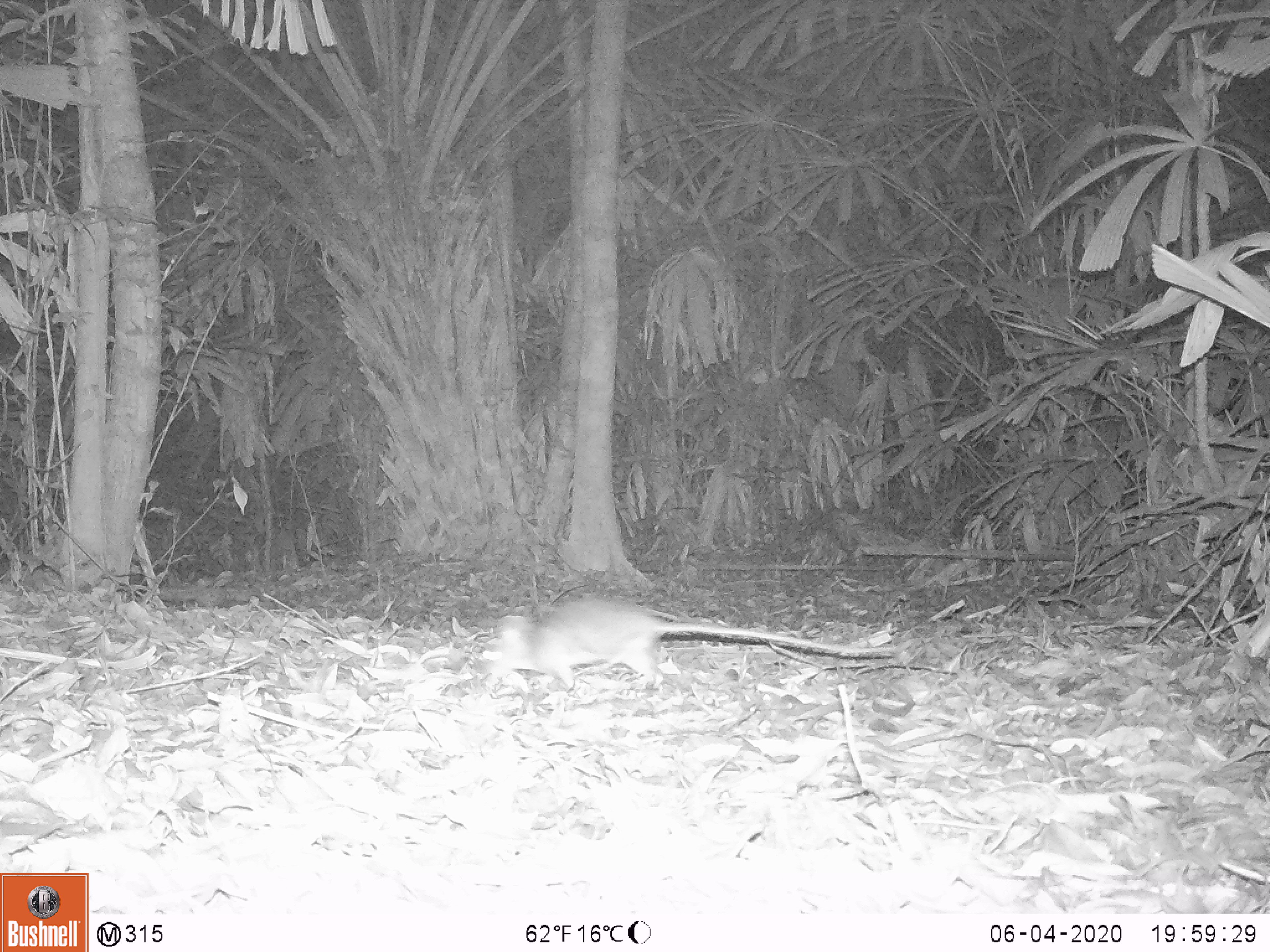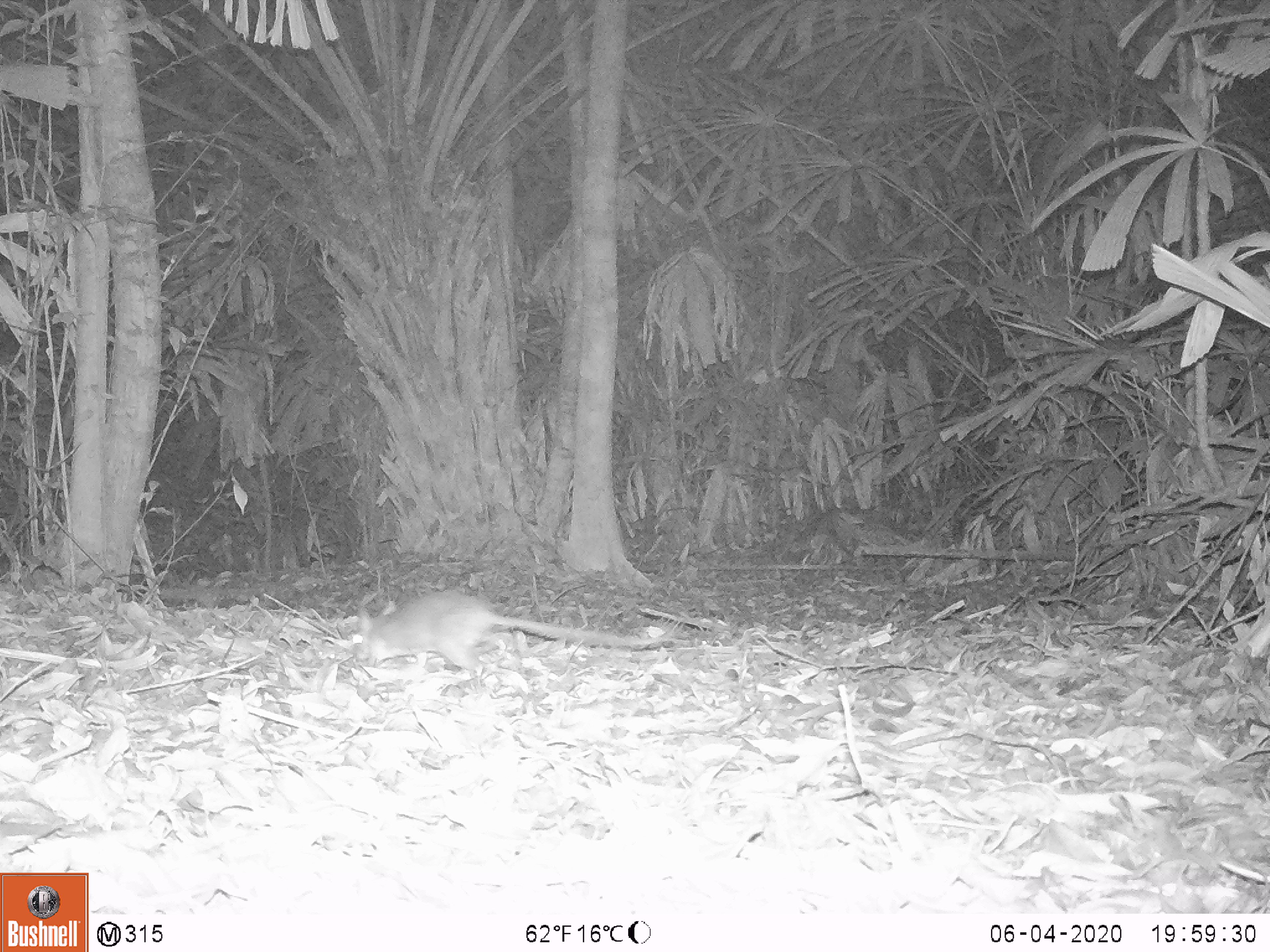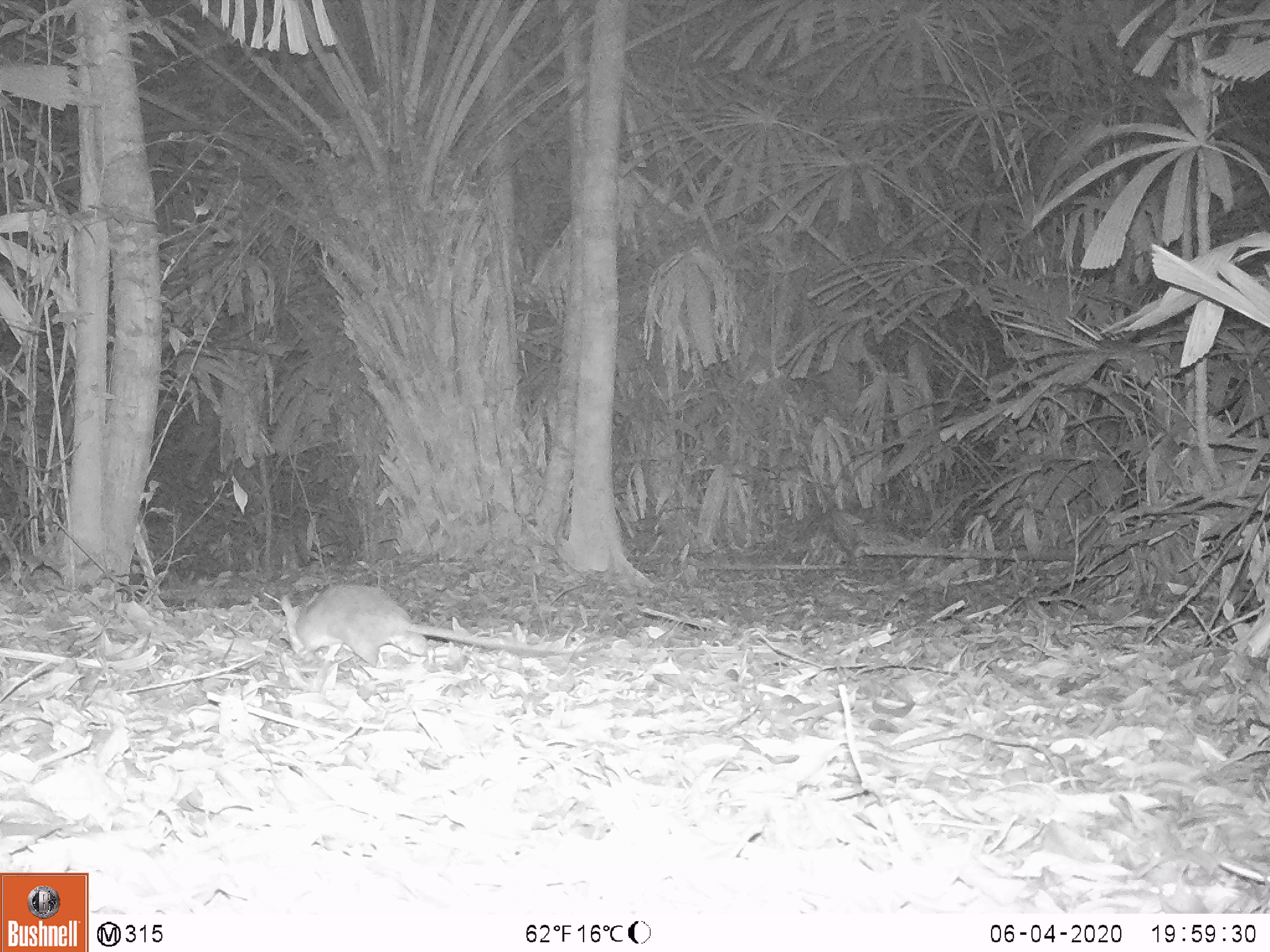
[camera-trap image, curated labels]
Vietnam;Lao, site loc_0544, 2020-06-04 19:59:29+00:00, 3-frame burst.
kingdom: Animalia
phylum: Chordata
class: Mammalia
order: Rodentia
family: Muridae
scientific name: Muridae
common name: old-world mice and rats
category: unidentified murid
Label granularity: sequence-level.